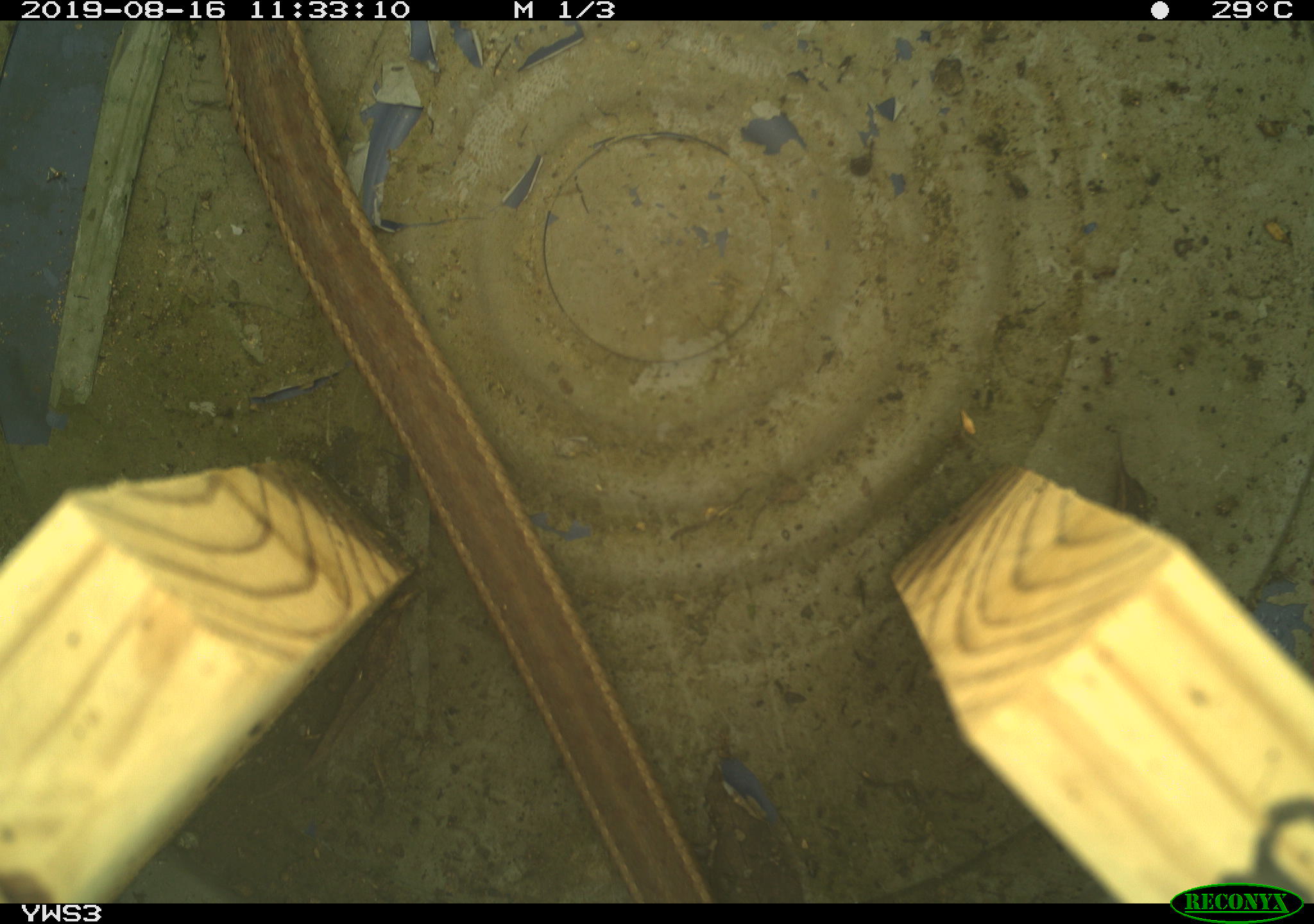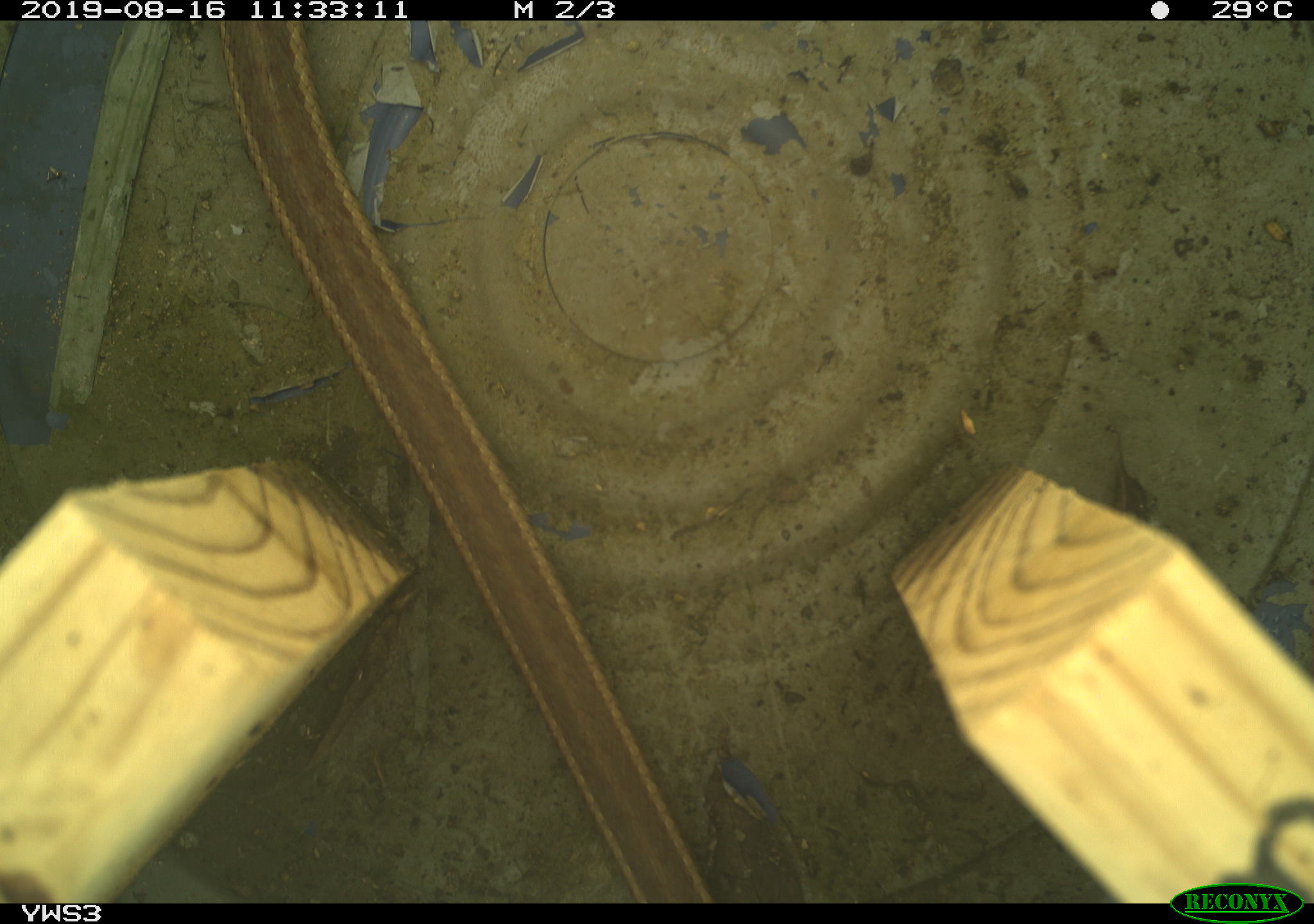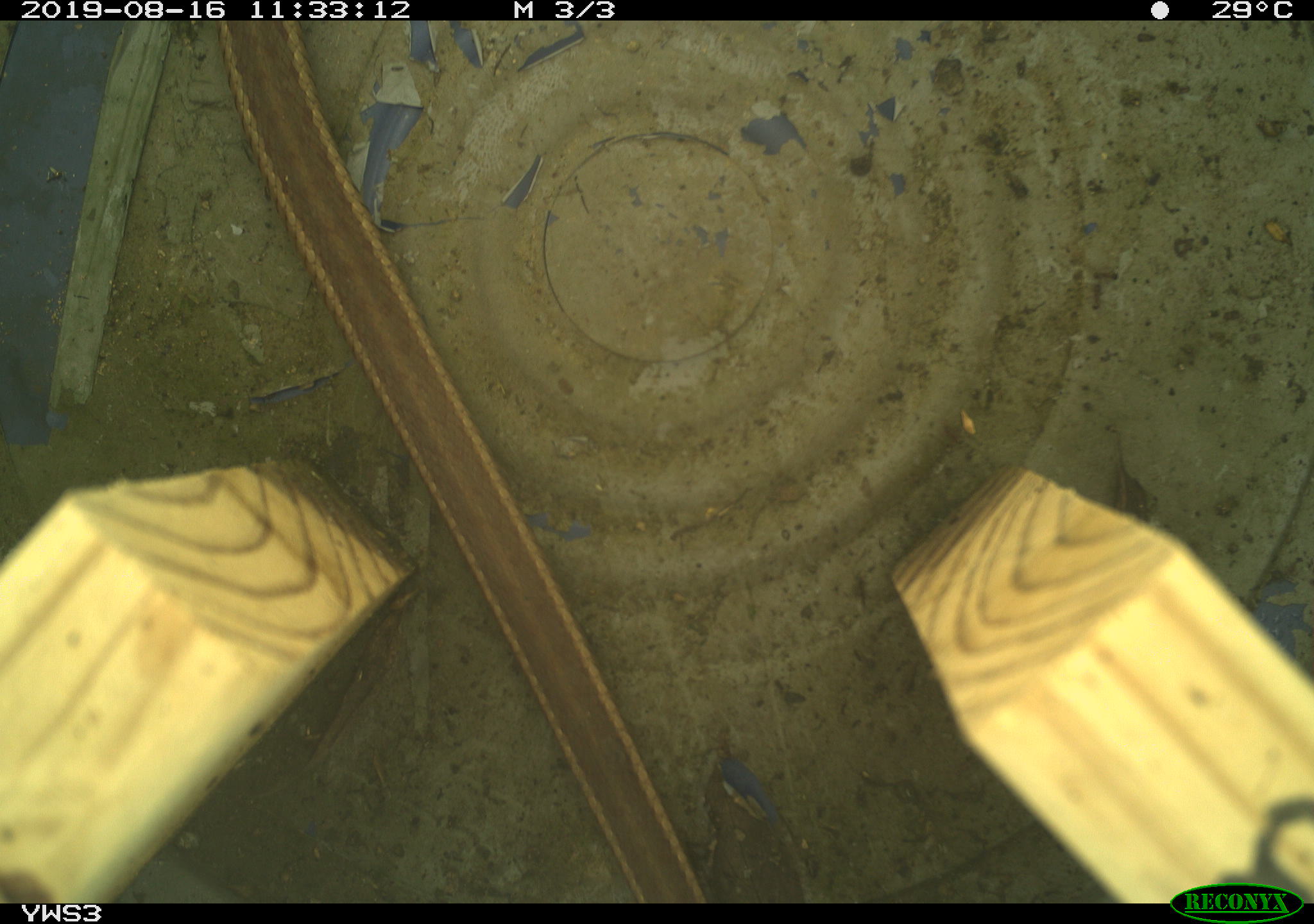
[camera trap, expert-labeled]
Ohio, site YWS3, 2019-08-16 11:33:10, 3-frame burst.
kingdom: Animalia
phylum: Chordata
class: Reptilia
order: Squamata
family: Colubridae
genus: Thamnophis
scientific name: Thamnophis sirtalis sirtalis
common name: eastern gartersnake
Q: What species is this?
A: Eastern gartersnake (Thamnophis sirtalis sirtalis).